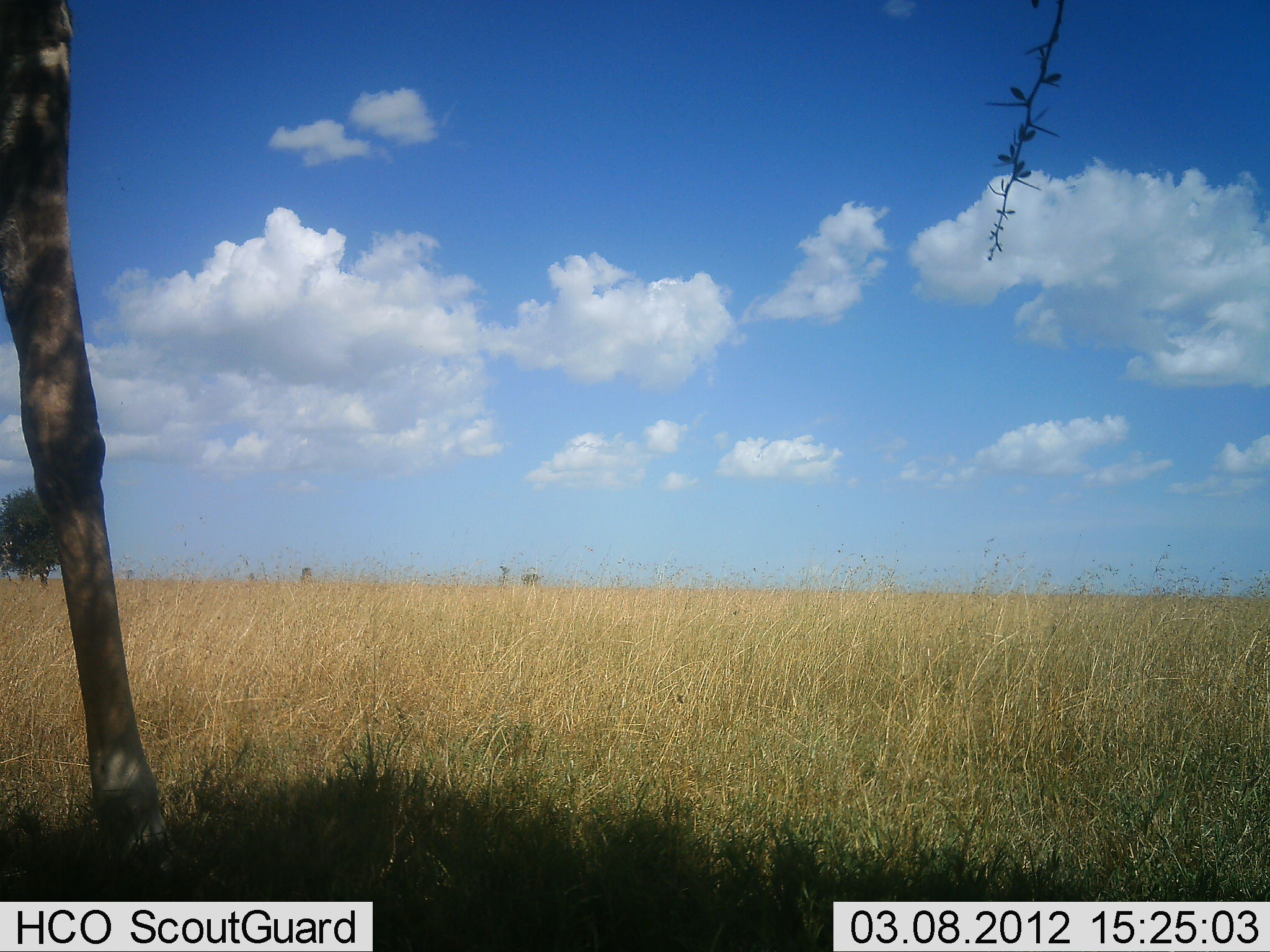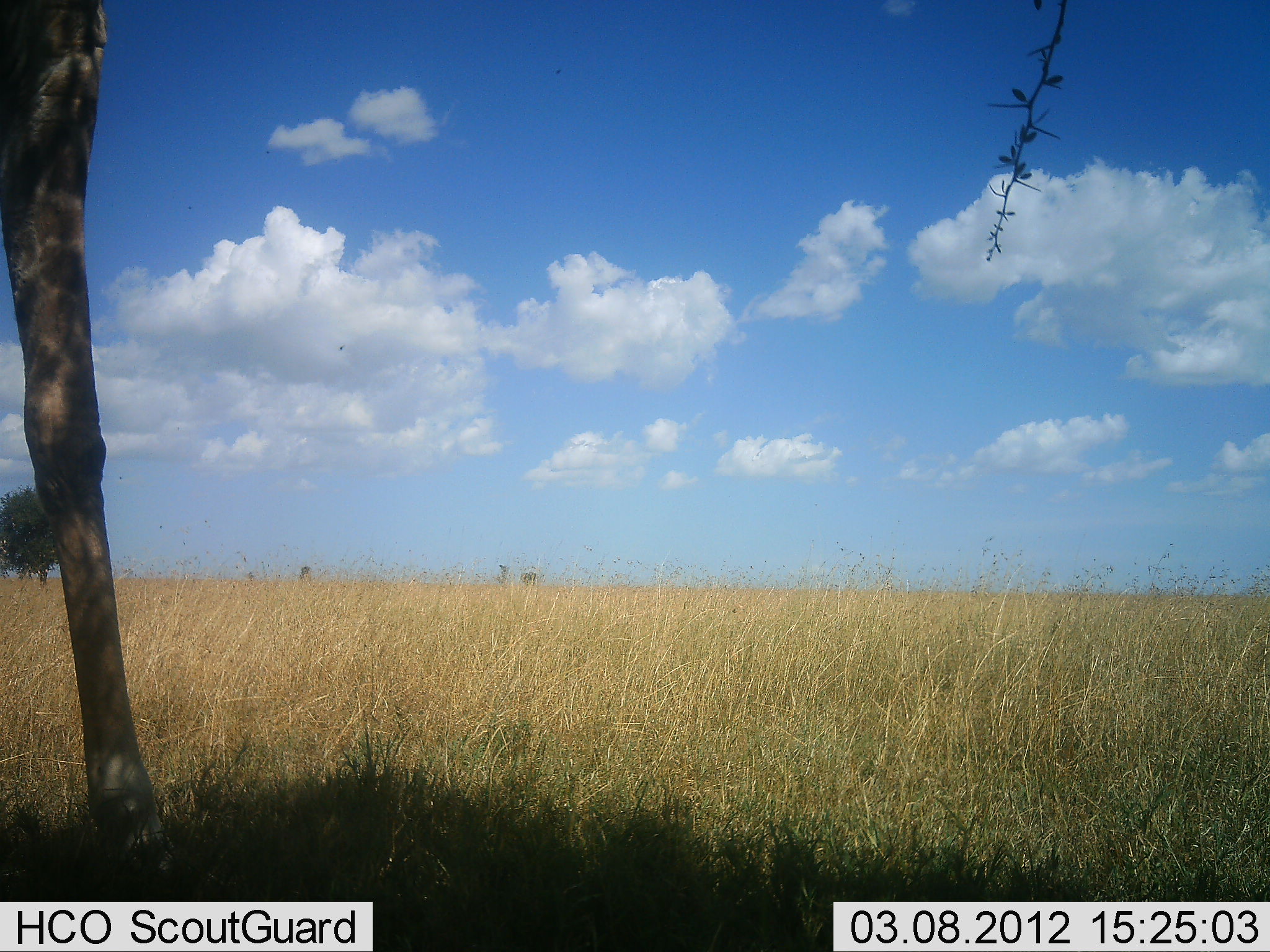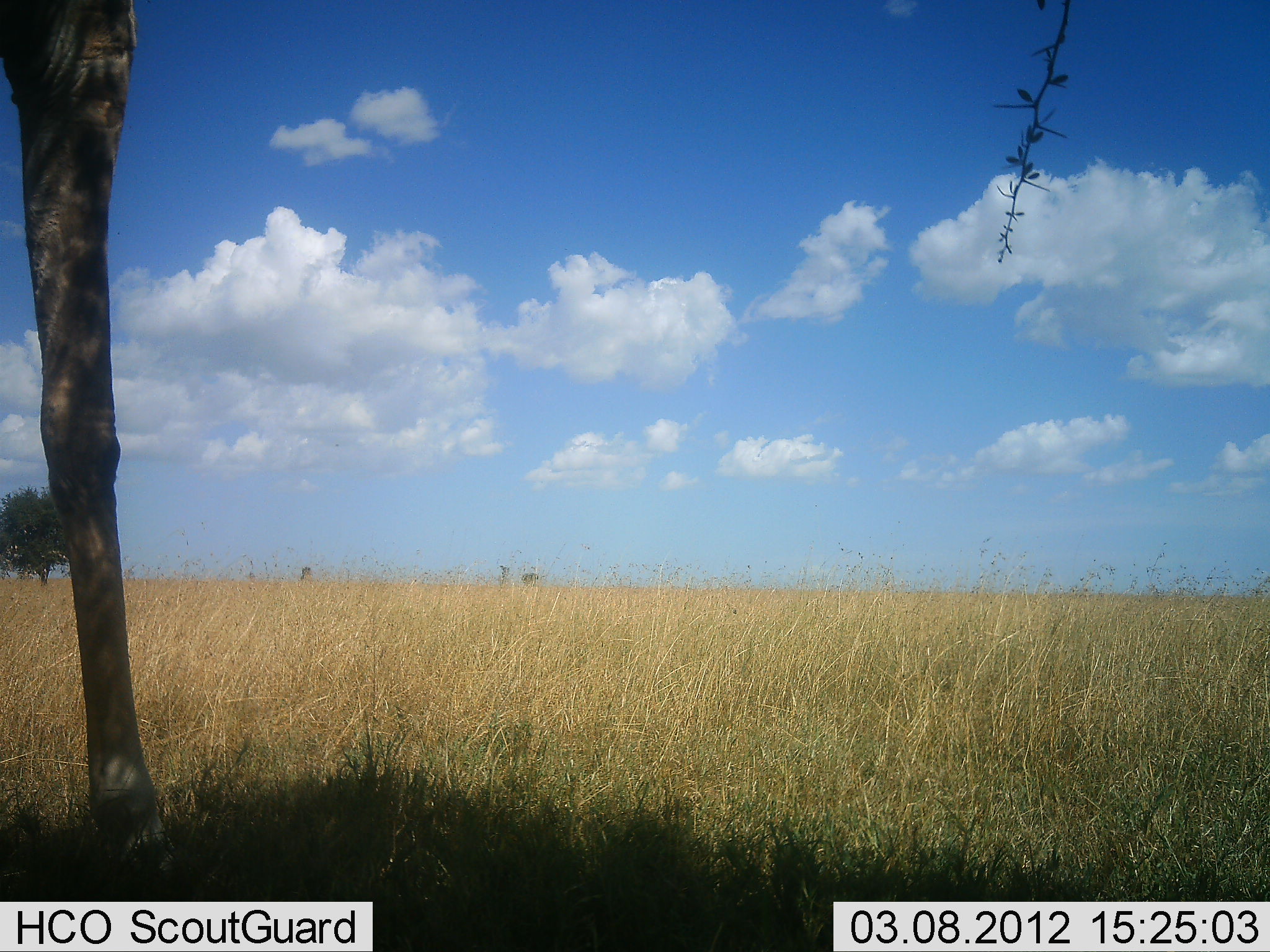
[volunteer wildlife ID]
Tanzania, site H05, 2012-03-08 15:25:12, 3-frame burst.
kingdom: Animalia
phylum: Chordata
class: Mammalia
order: Artiodactyla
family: Giraffidae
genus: Giraffa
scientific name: Giraffa camelopardalis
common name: giraffe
Giraffe (Giraffa camelopardalis), count 1. Behavior (volunteer vote fractions): standing 85%, resting 0%, moving 12%, interacting 0%. Young present (vote fraction): 0%. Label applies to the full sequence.